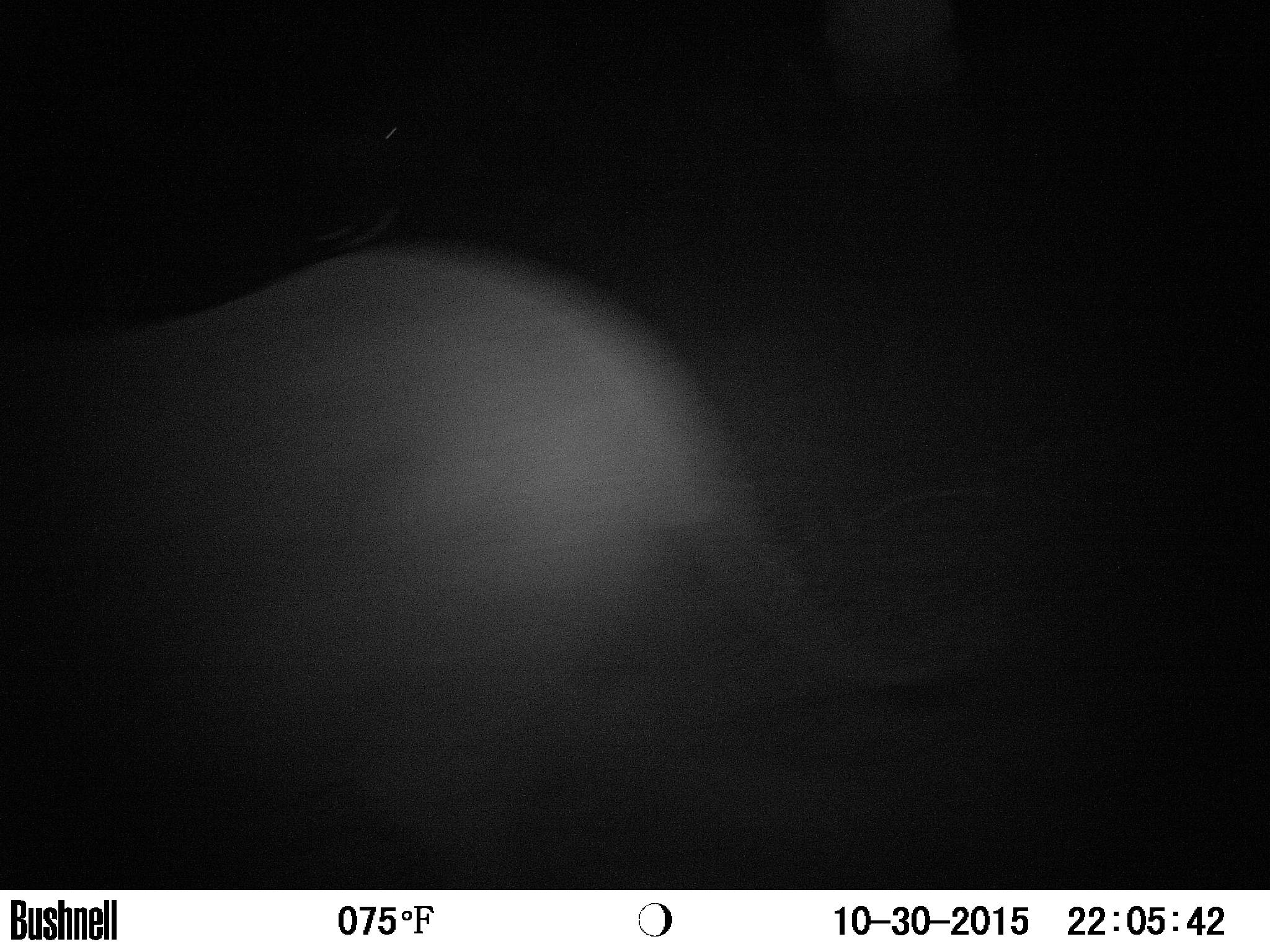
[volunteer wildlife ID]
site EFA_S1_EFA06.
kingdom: Animalia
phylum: Chordata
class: Mammalia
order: Proboscidea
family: Elephantidae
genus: Loxodonta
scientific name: Loxodonta africana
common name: african bush elephant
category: elephant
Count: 1.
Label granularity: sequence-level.